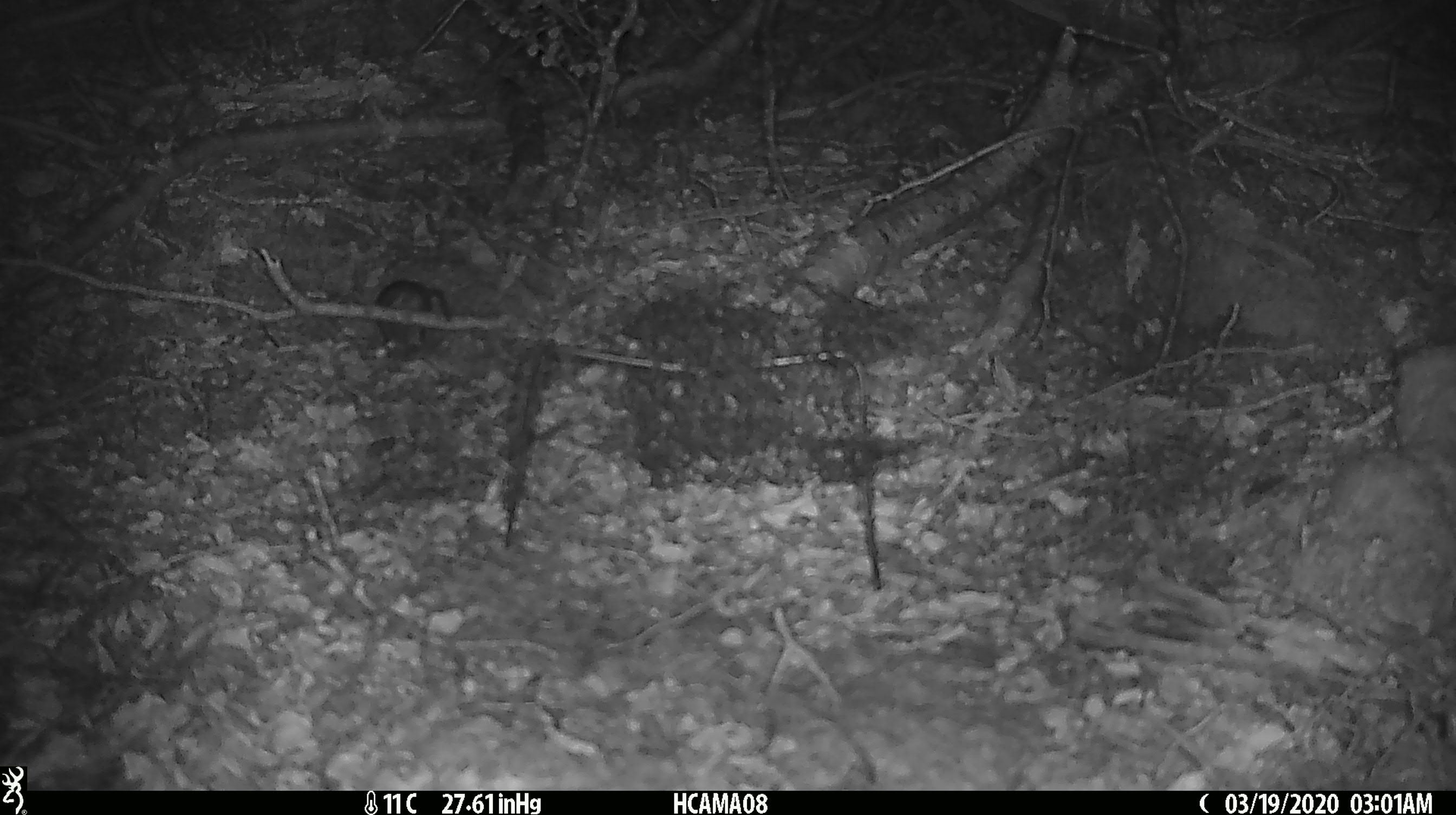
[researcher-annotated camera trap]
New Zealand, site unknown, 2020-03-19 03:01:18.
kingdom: Animalia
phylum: Chordata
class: Mammalia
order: Rodentia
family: Muridae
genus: Mus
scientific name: Mus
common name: mouse